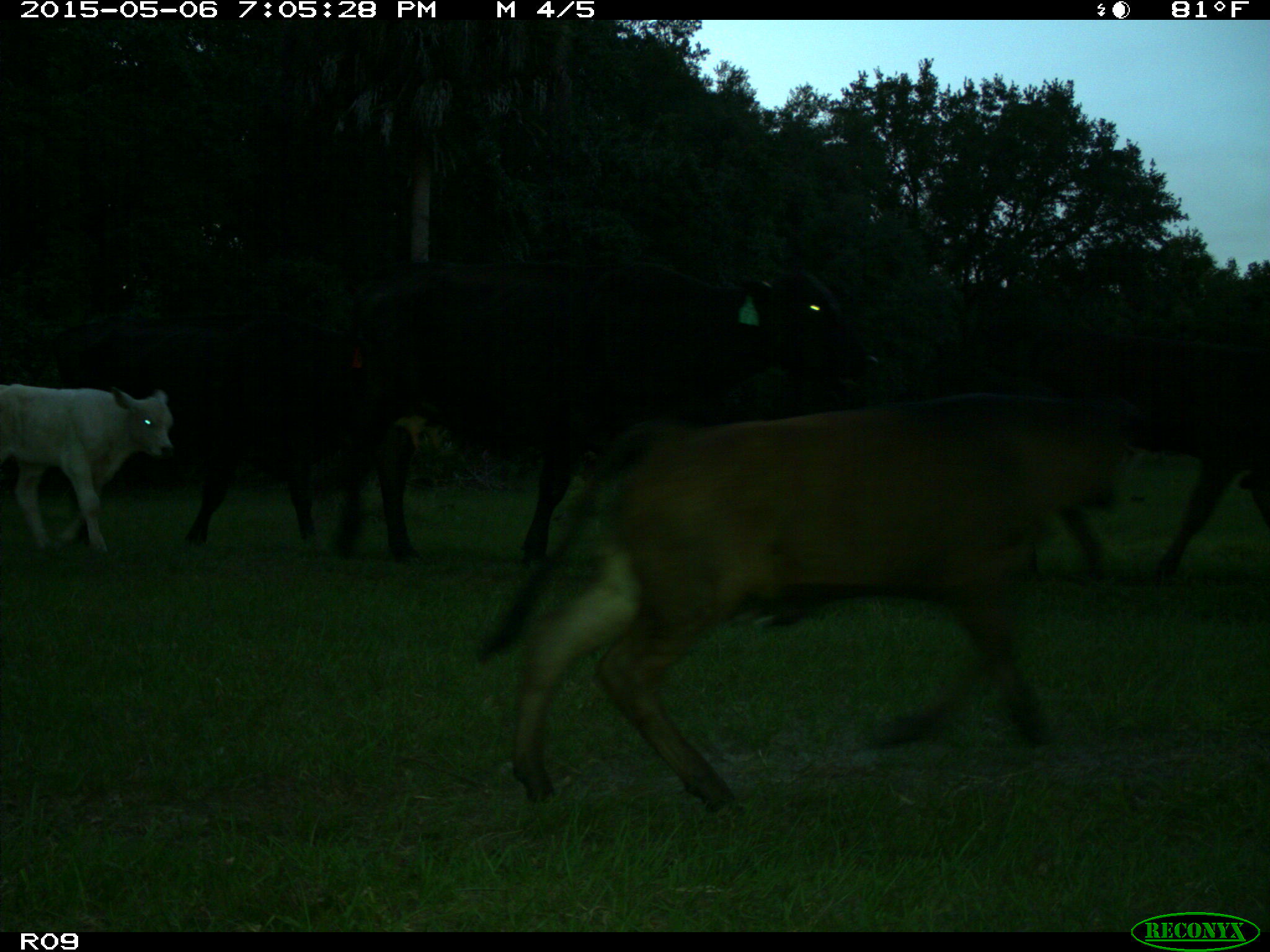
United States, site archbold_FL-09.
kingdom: Animalia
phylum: Chordata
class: Mammalia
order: Artiodactyla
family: Bovidae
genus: Bos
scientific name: Bos taurus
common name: domestic cow